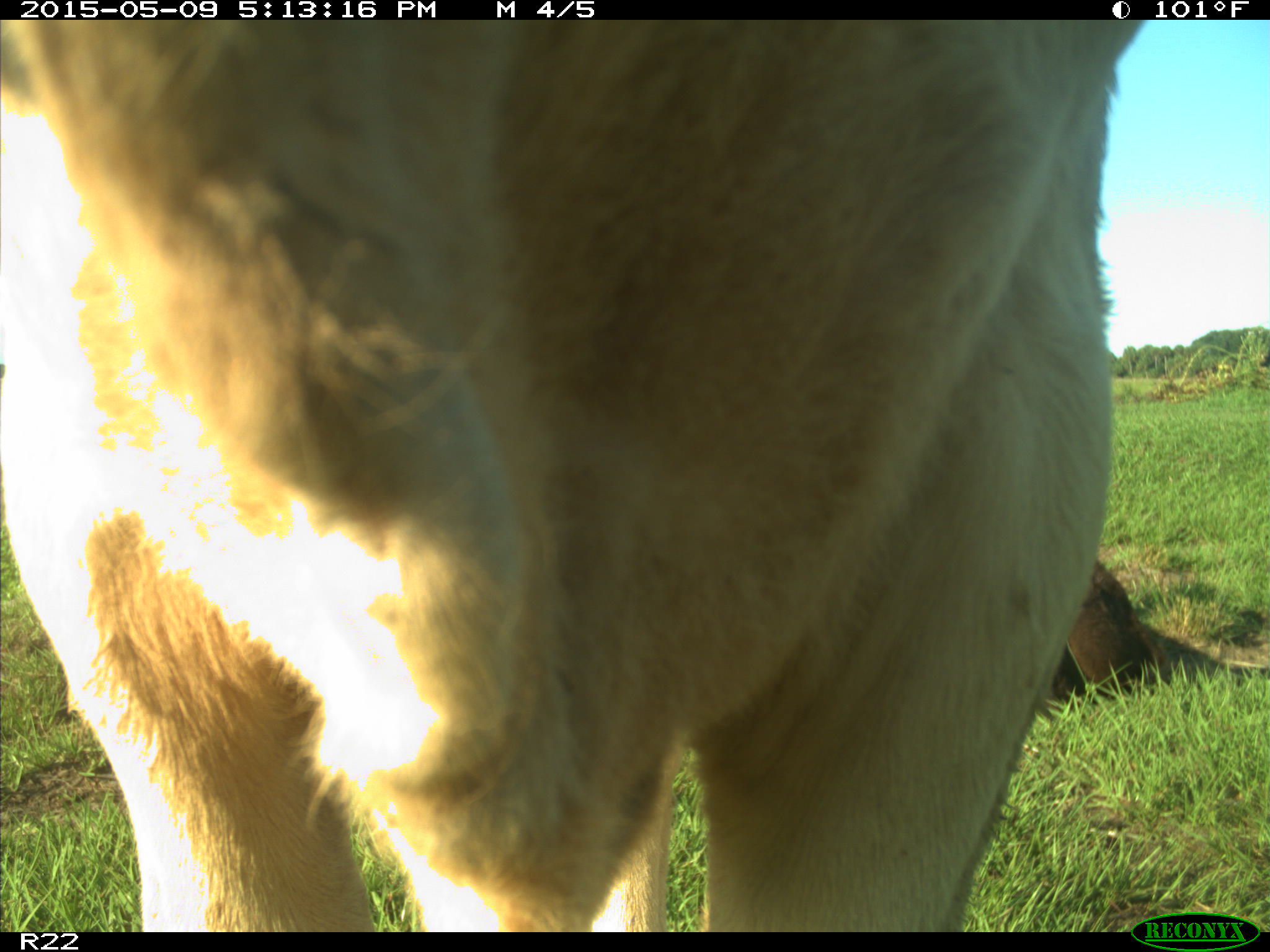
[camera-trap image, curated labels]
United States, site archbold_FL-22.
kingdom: Animalia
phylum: Chordata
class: Mammalia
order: Artiodactyla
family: Bovidae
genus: Bos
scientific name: Bos taurus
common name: domestic cow